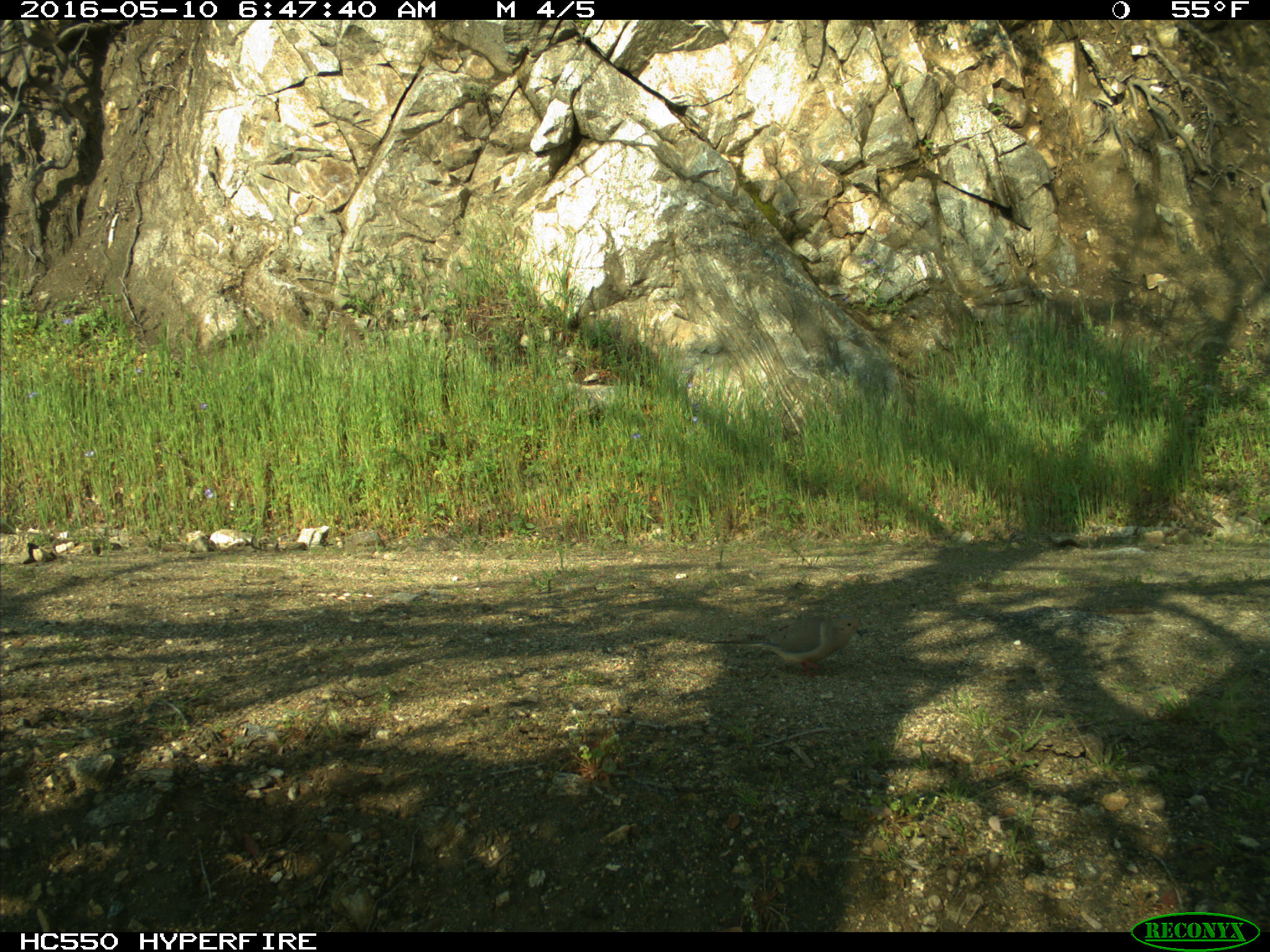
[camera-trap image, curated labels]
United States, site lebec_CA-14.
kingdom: Animalia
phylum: Chordata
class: Aves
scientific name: Aves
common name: birds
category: unidentified bird